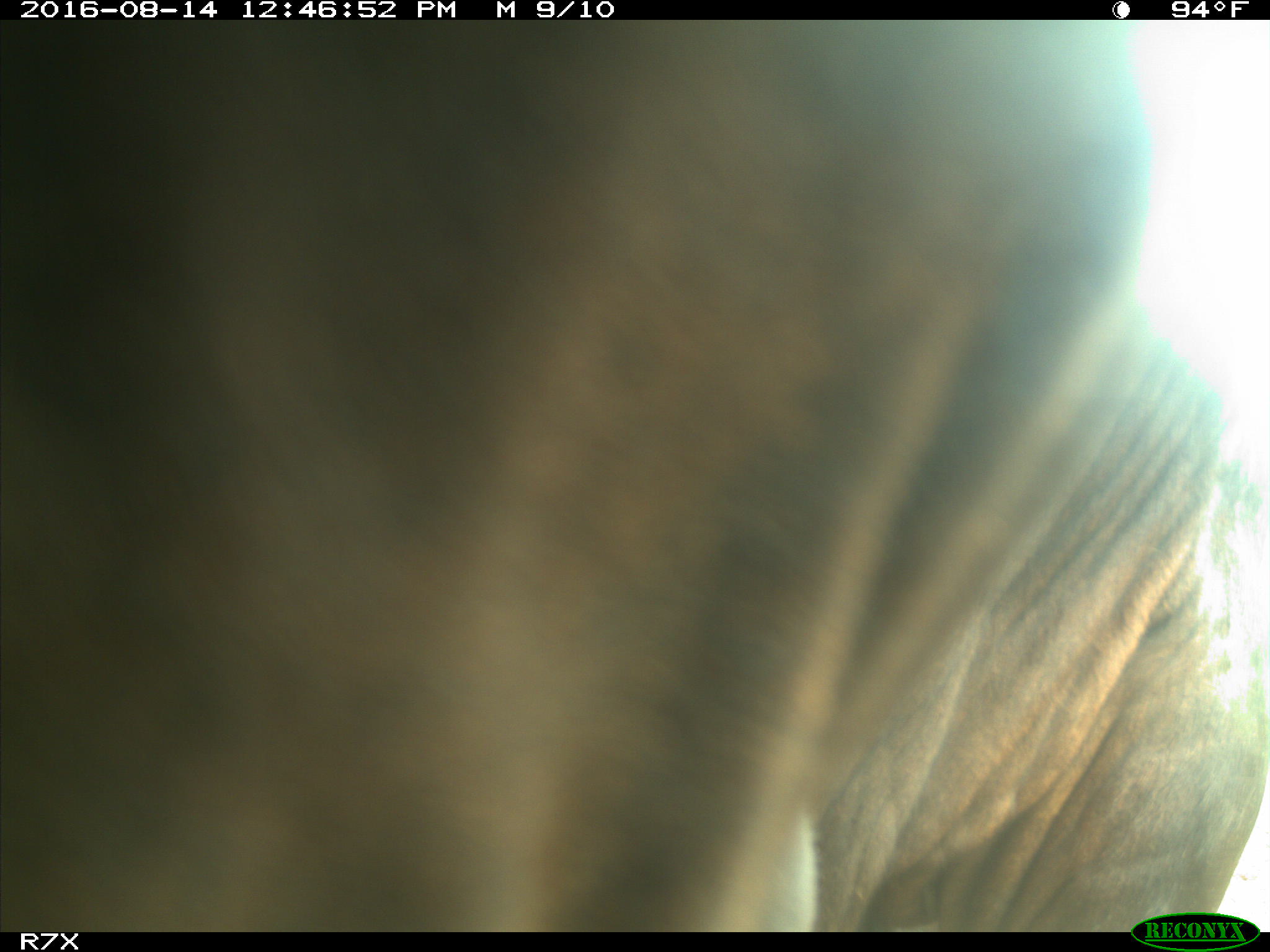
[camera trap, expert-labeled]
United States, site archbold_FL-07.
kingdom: Animalia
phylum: Chordata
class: Mammalia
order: Artiodactyla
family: Bovidae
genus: Bos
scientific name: Bos taurus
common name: domestic cow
Bos taurus (domestic cow).